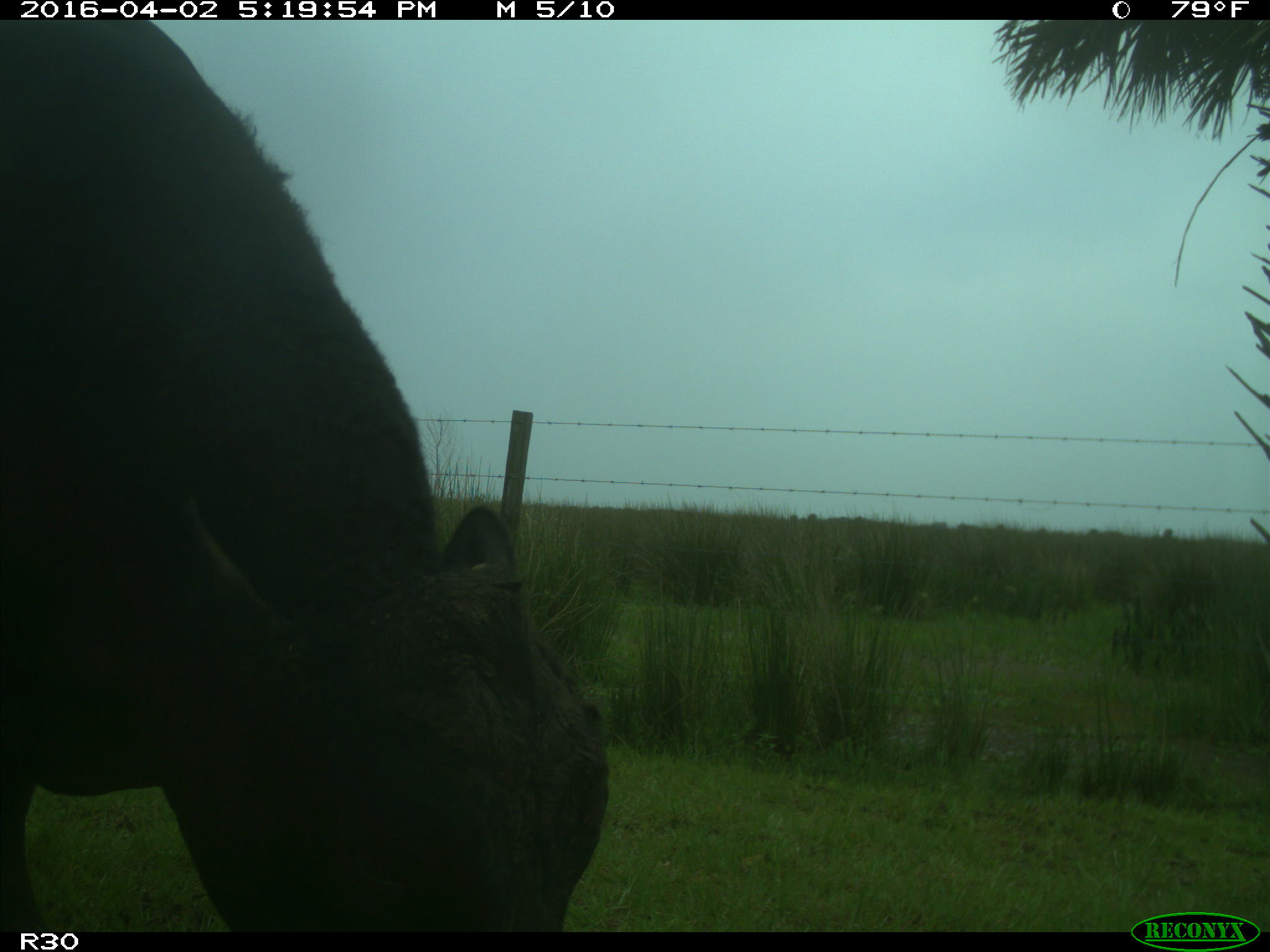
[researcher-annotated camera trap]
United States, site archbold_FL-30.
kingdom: Animalia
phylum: Chordata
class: Mammalia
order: Artiodactyla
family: Bovidae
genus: Bos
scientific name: Bos taurus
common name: domestic cow